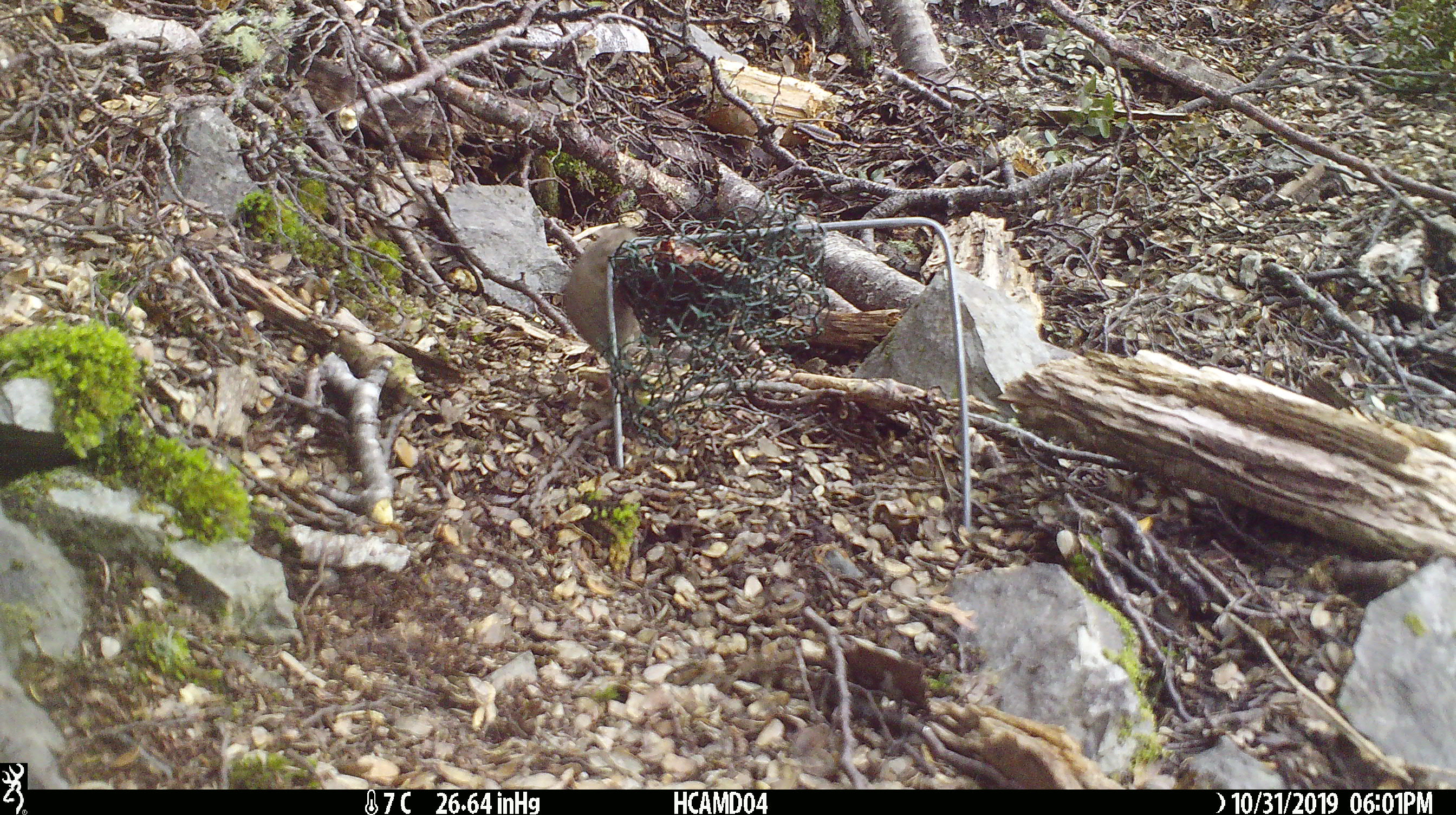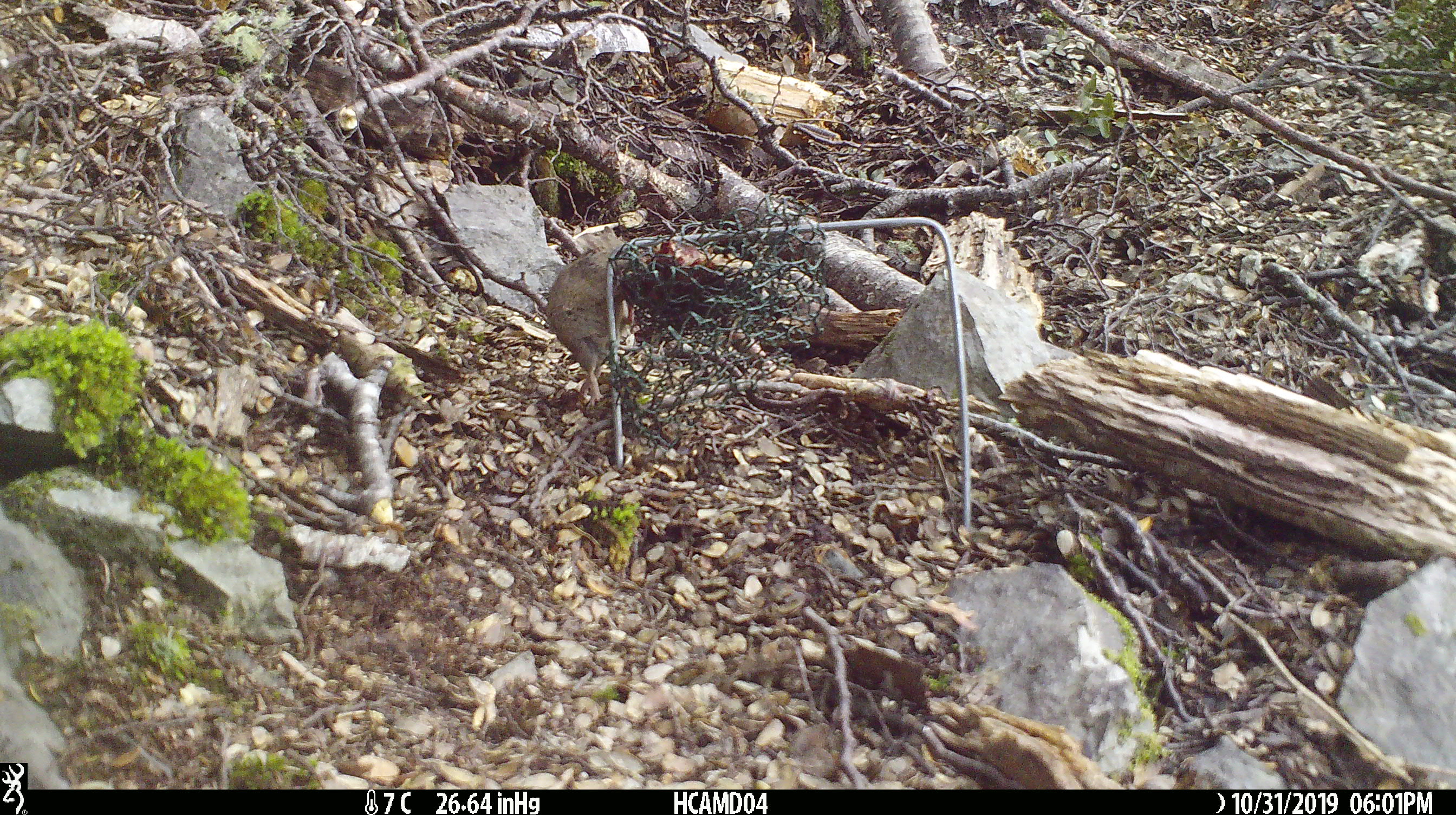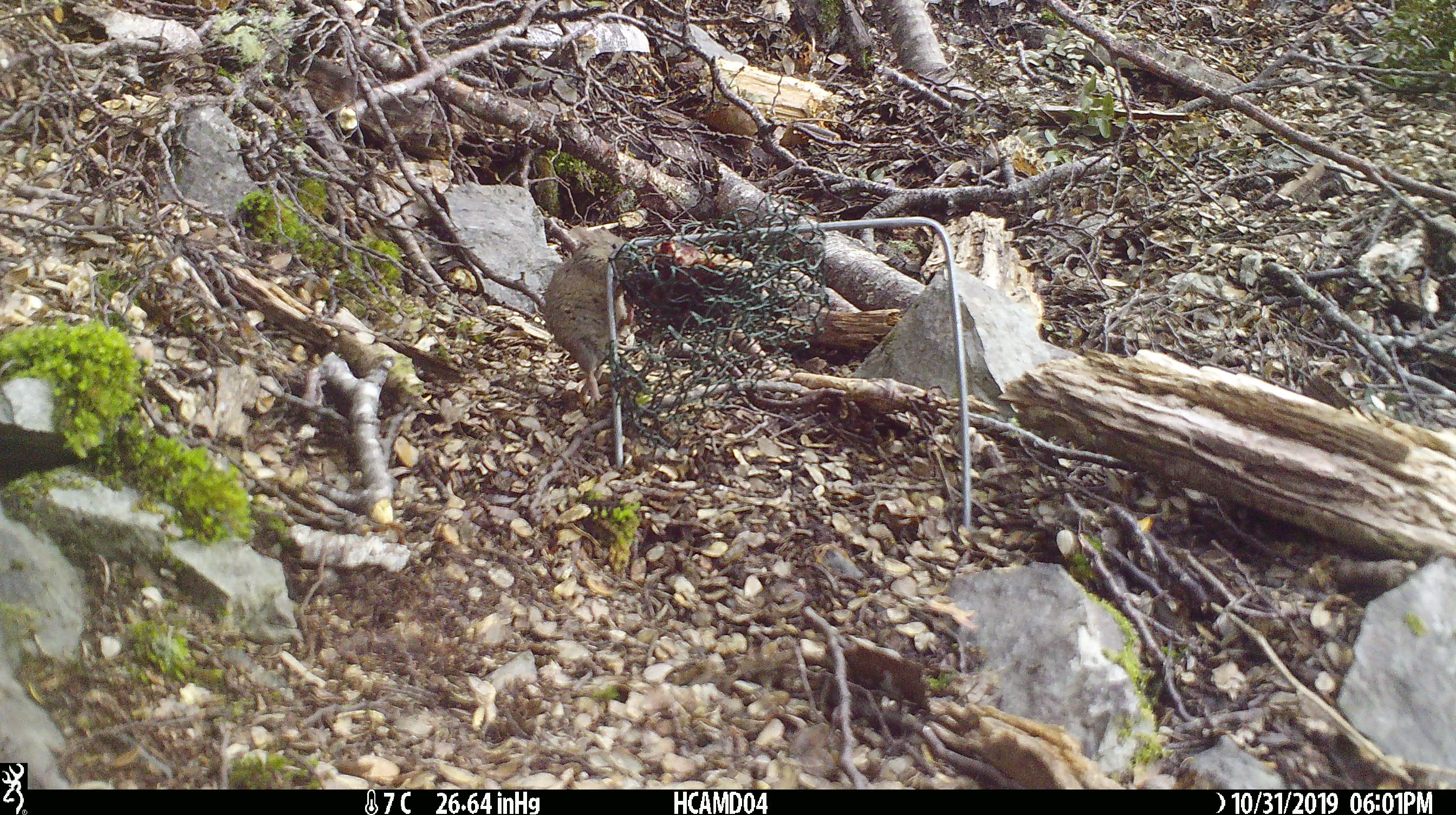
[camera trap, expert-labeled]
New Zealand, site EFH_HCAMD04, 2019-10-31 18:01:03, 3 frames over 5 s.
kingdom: Animalia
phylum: Chordata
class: Mammalia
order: Rodentia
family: Muridae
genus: Mus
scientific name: Mus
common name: mouse